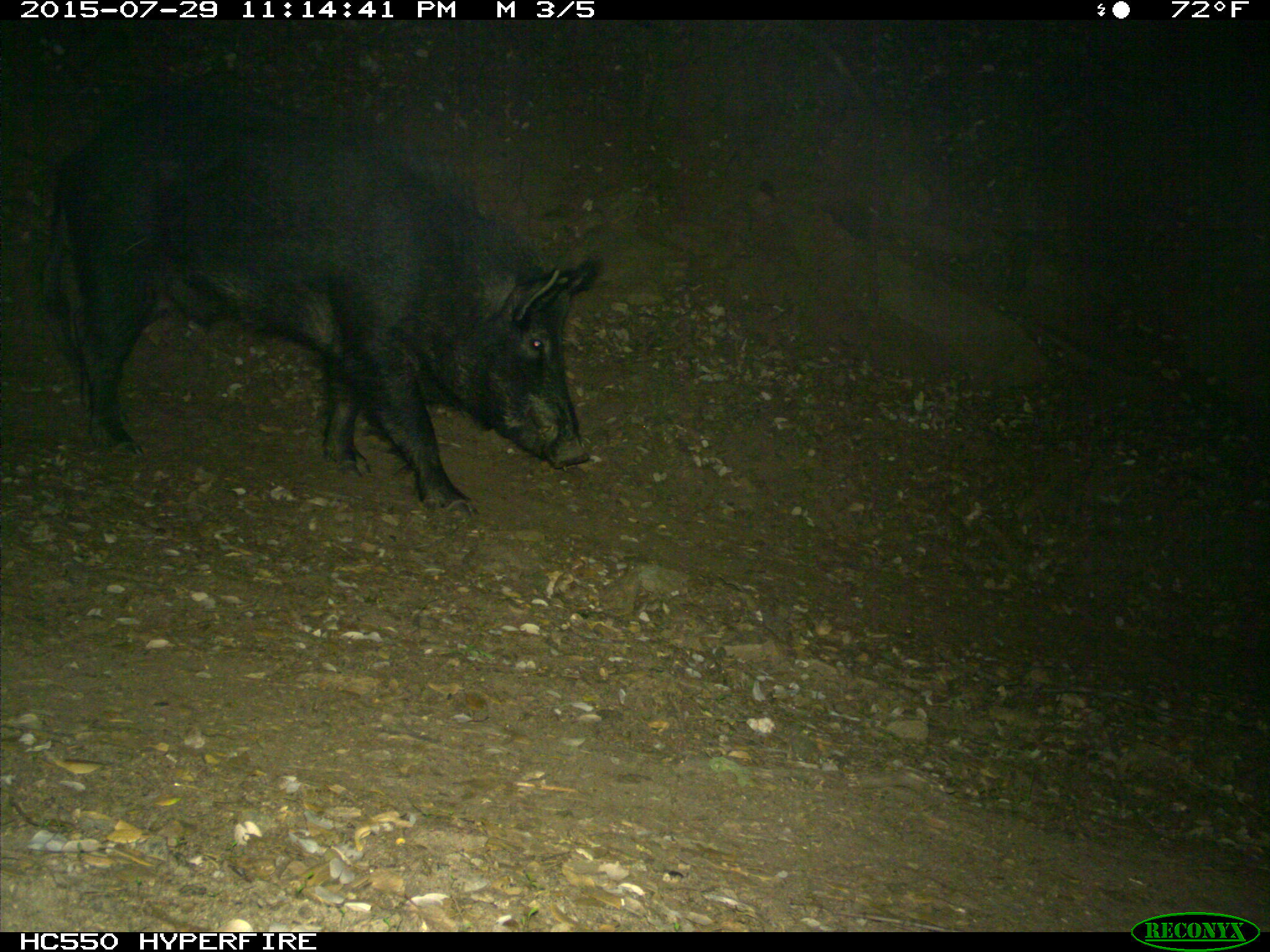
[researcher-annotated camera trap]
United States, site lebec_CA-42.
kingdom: Animalia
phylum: Chordata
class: Mammalia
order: Artiodactyla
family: Suidae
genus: Sus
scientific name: Sus scrofa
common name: wild boar